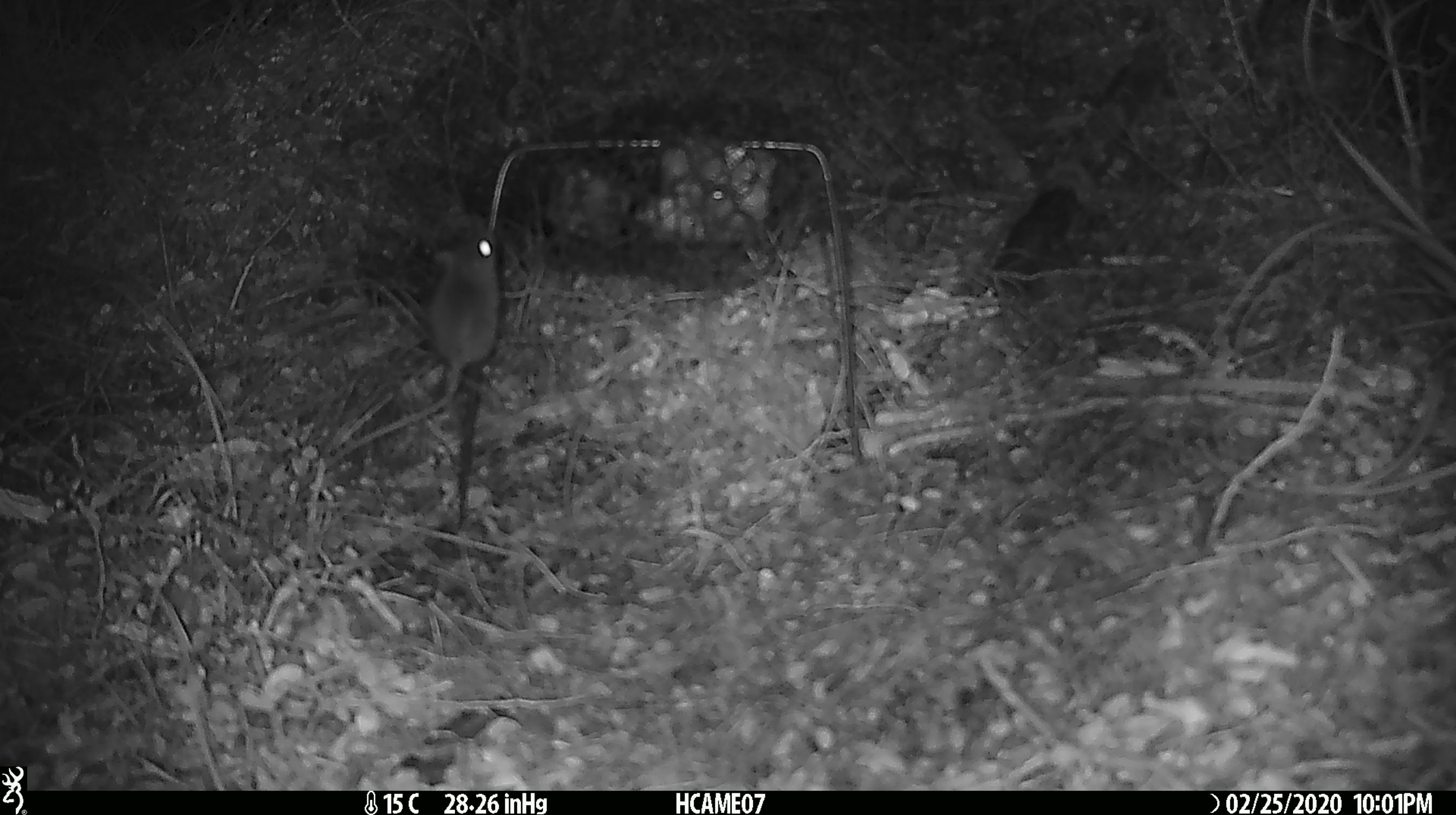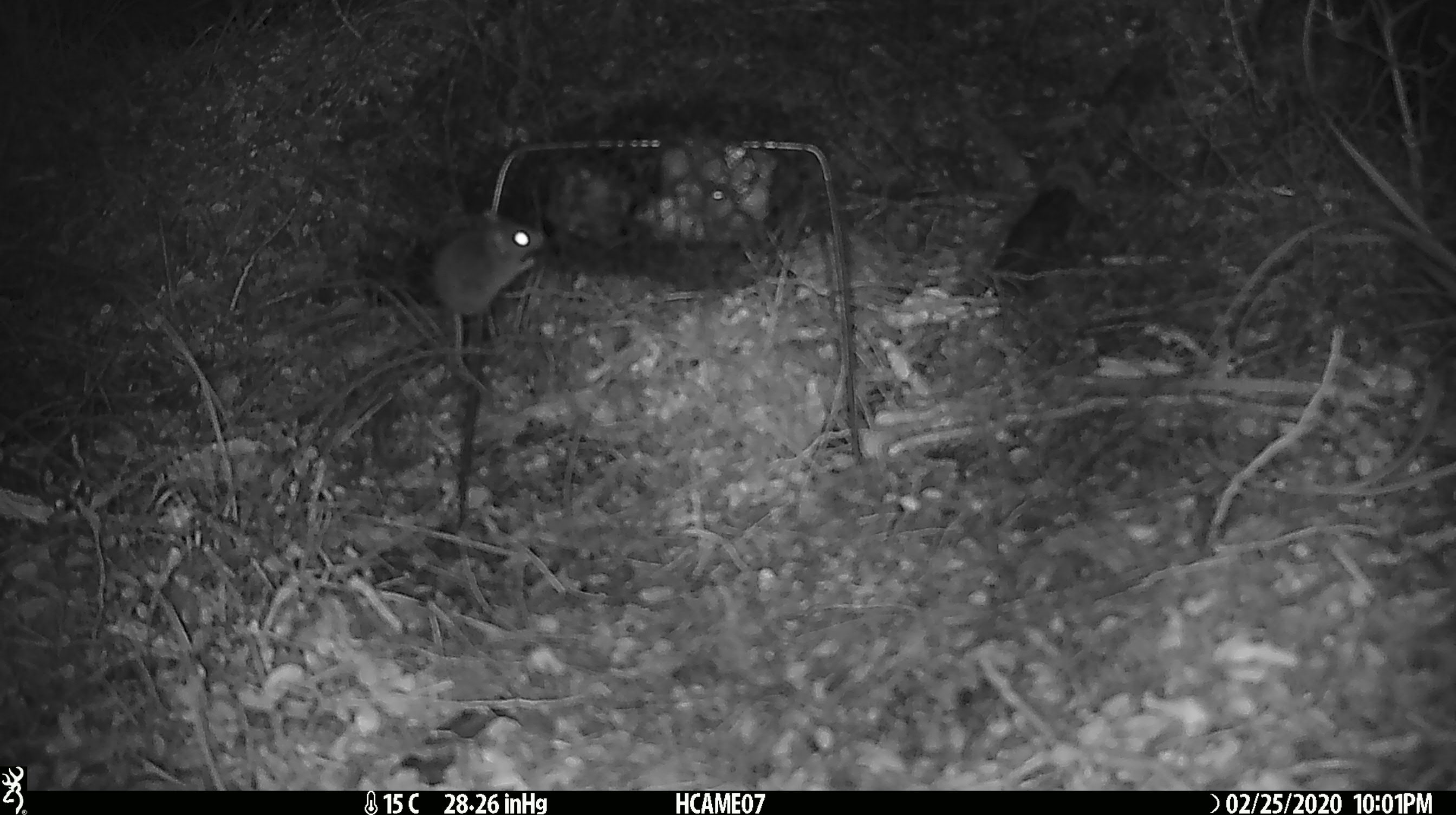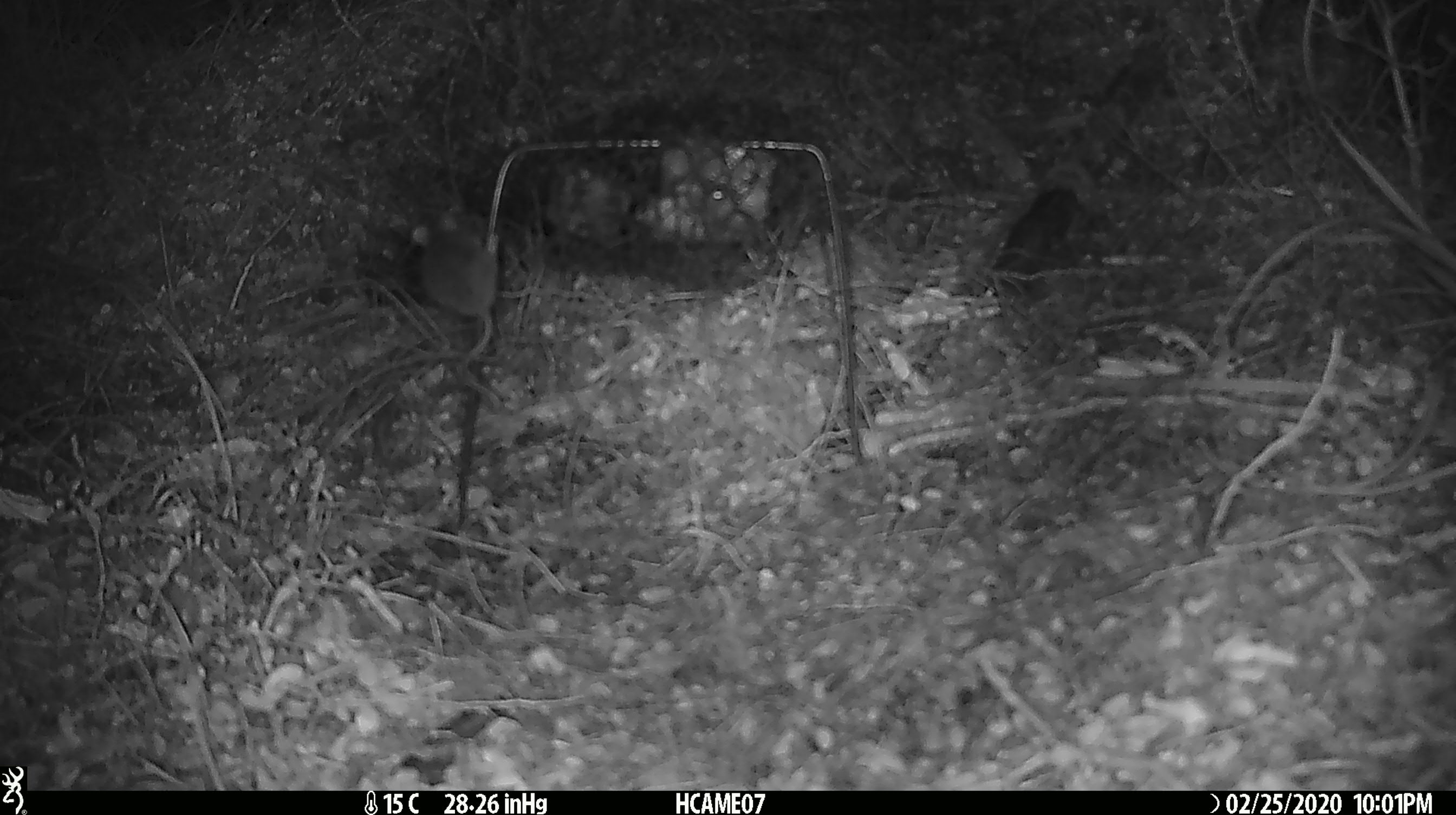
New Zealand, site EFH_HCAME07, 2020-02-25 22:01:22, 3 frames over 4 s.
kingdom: Animalia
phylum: Chordata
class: Mammalia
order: Rodentia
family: Muridae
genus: Mus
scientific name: Mus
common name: mouse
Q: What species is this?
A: Mouse (Mus).